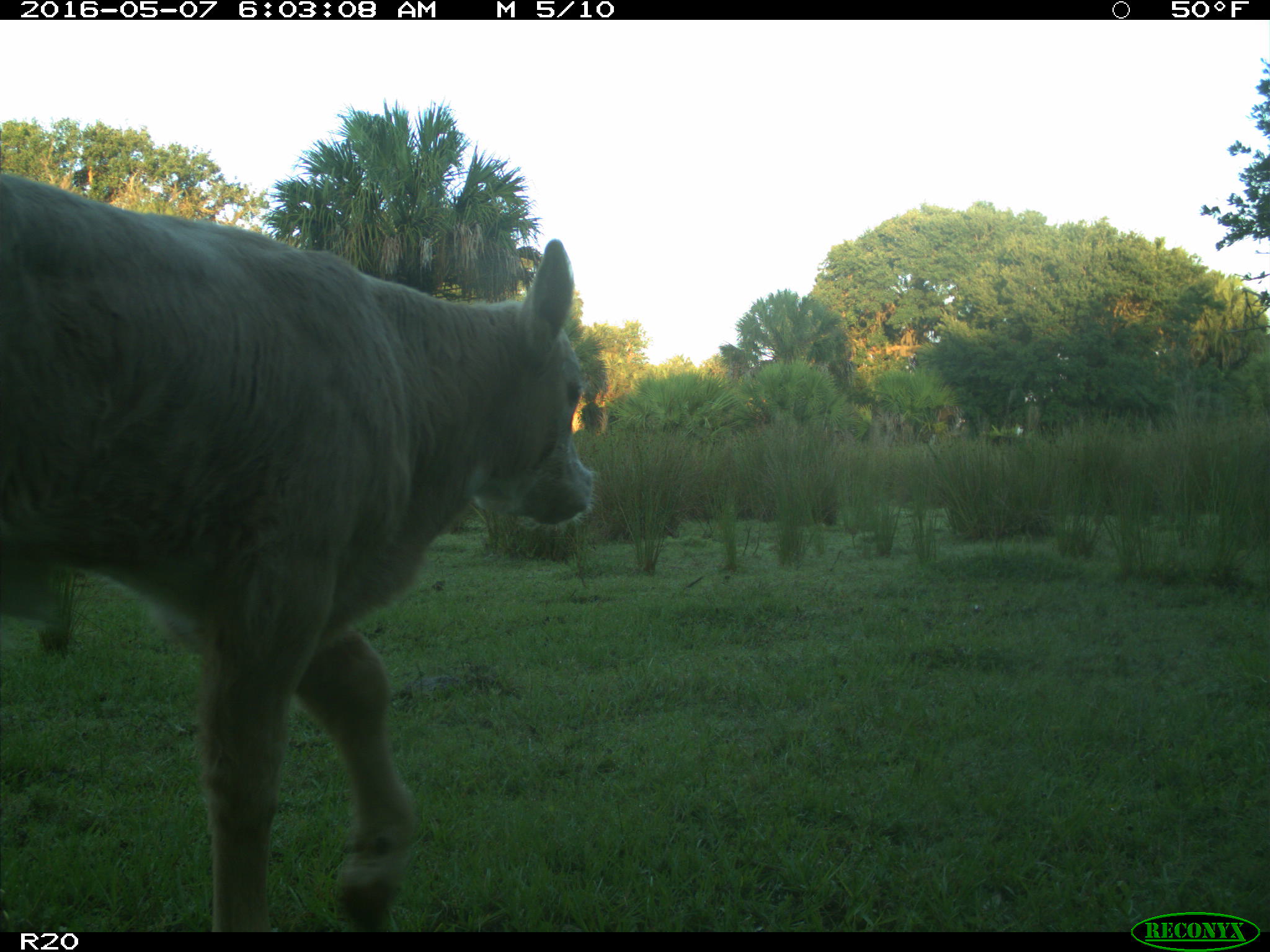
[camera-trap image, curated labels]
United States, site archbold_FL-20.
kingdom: Animalia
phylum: Chordata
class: Mammalia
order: Artiodactyla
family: Bovidae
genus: Bos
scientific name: Bos taurus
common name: domestic cow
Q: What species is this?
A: Bos taurus (domestic cow).